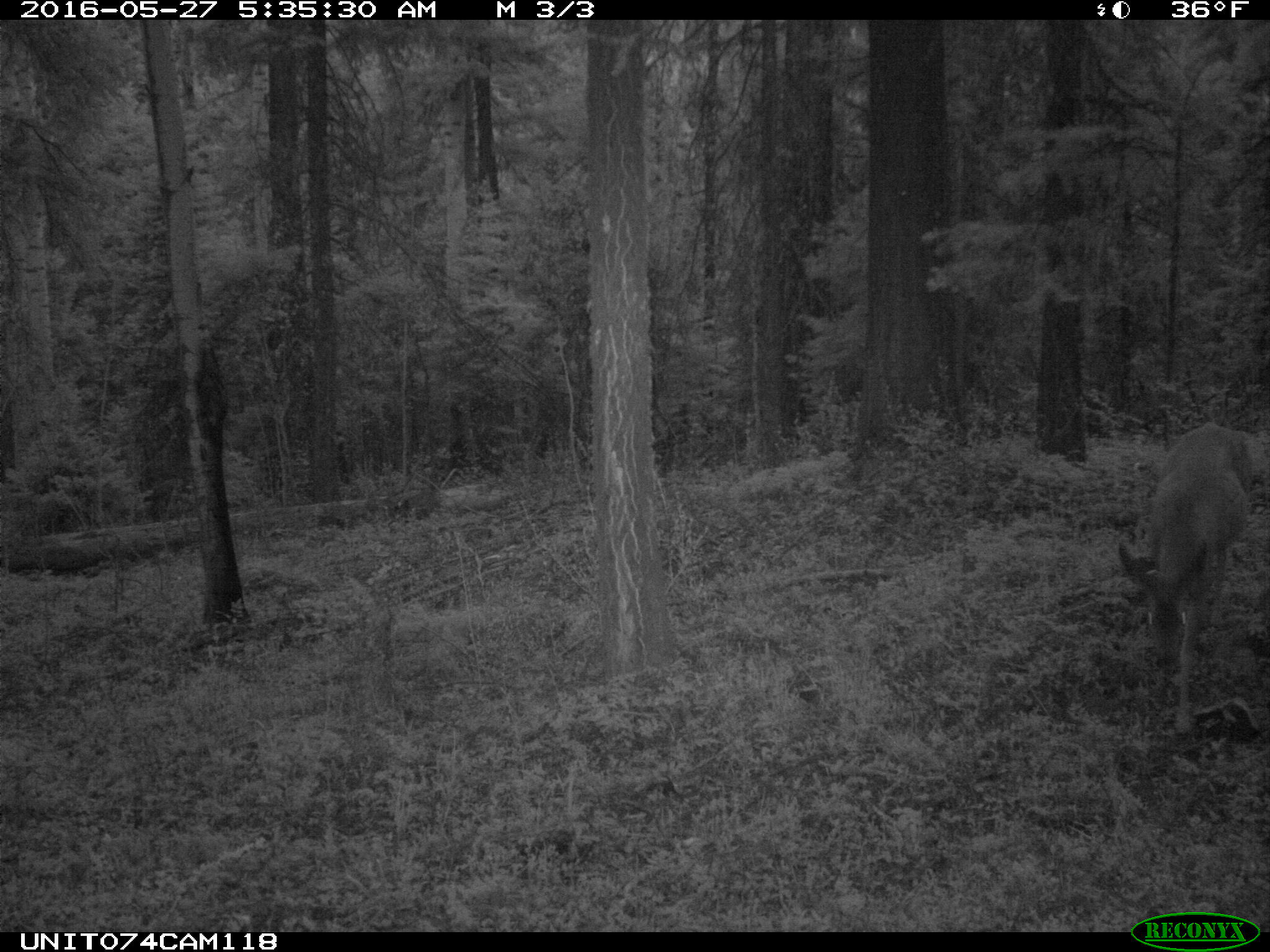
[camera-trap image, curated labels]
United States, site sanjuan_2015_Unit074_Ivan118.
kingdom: Animalia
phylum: Chordata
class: Mammalia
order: Artiodactyla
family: Cervidae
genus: Odocoileus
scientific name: Odocoileus hemionus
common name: mule deer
Odocoileus hemionus (mule deer).